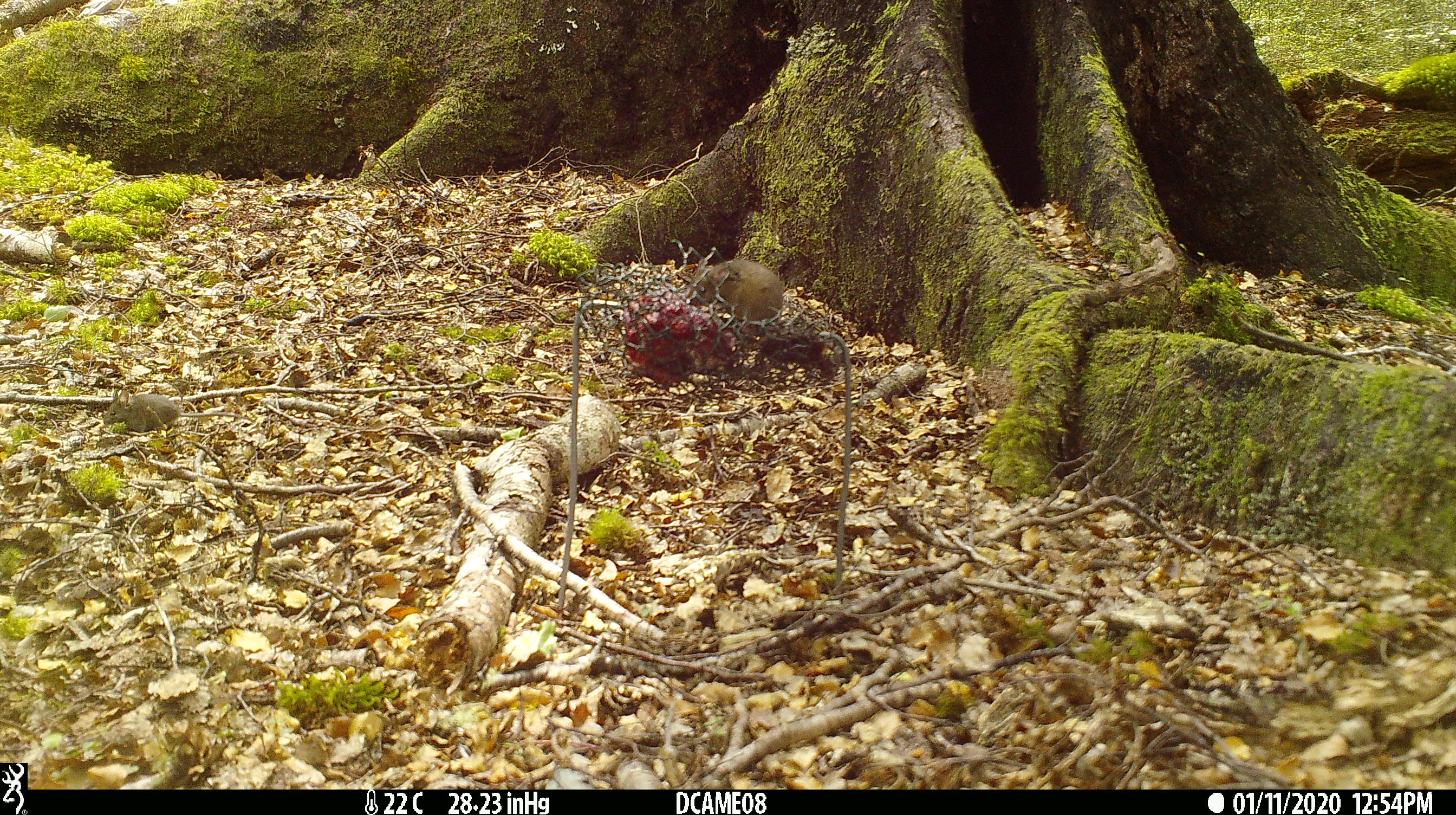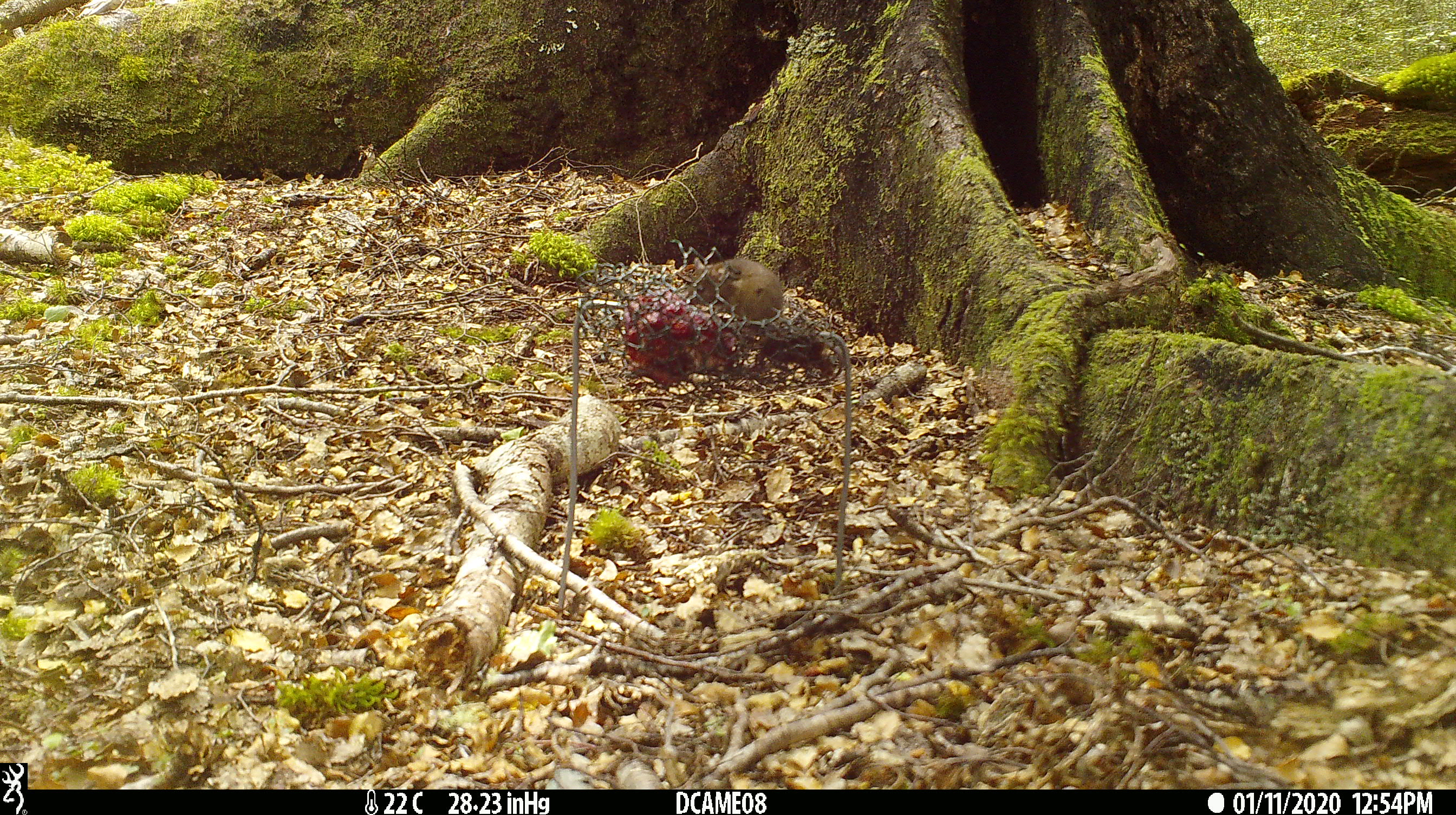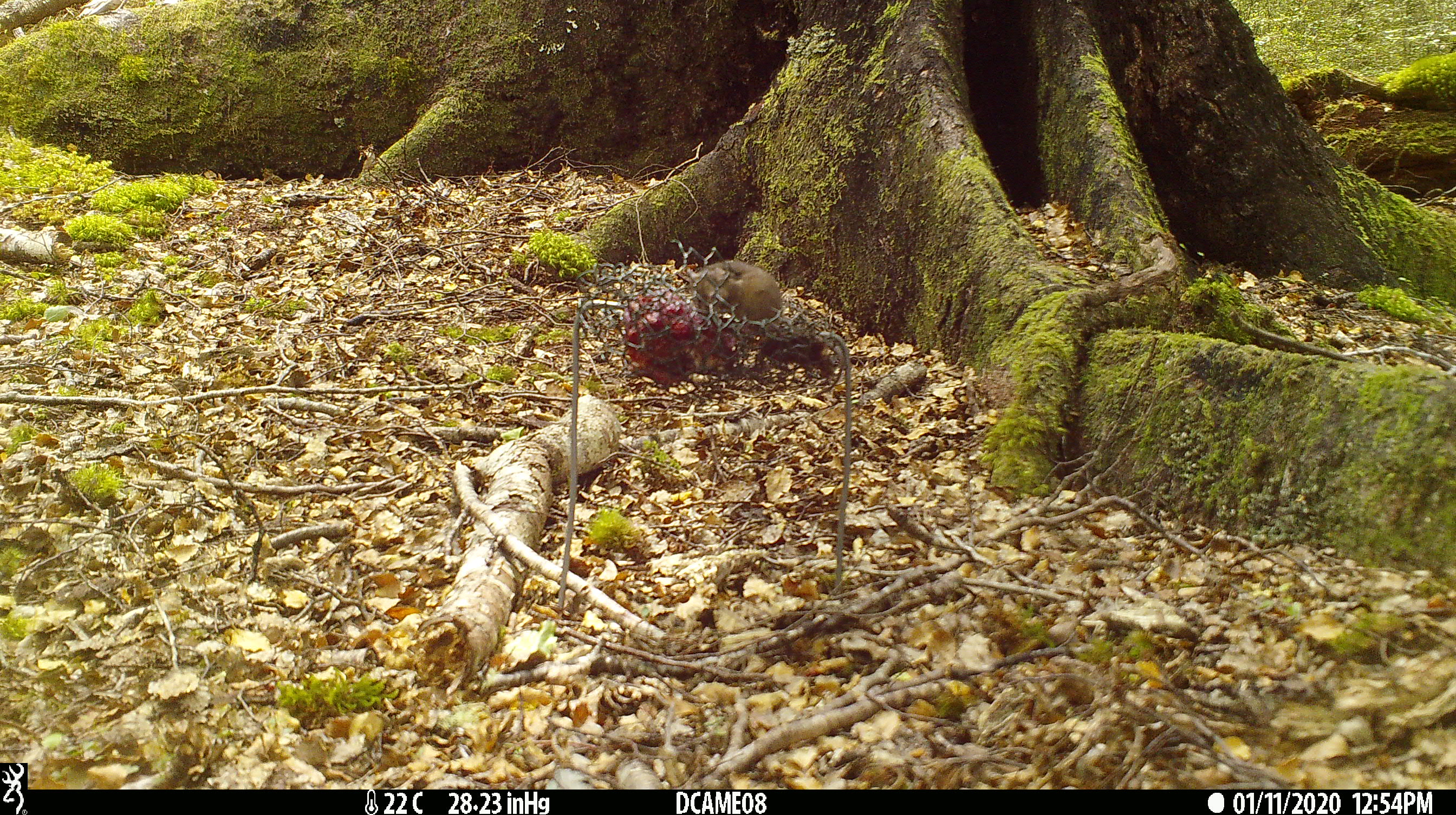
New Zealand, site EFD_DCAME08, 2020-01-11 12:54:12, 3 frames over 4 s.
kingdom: Animalia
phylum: Chordata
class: Mammalia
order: Rodentia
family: Muridae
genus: Mus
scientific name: Mus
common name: mouse